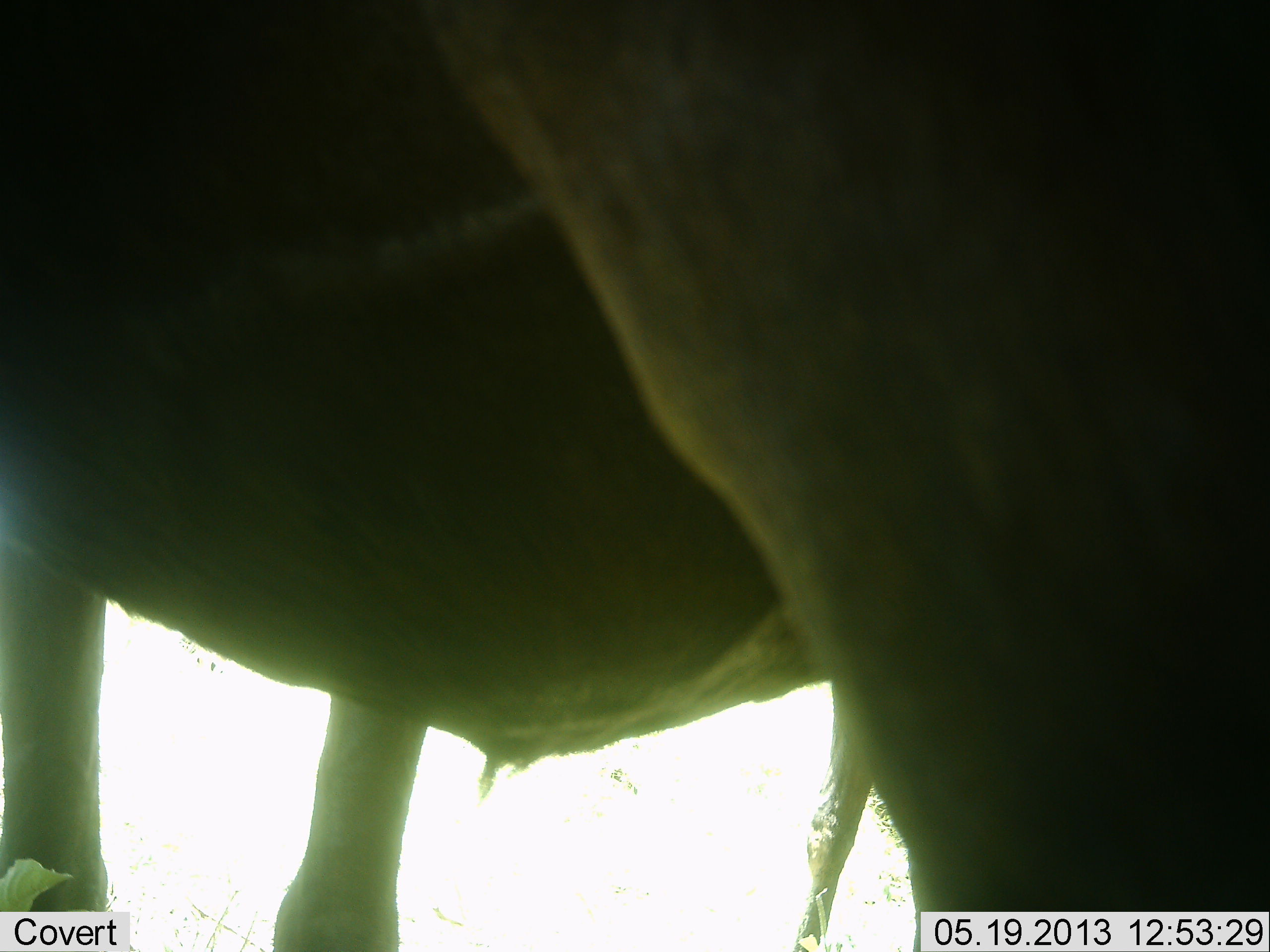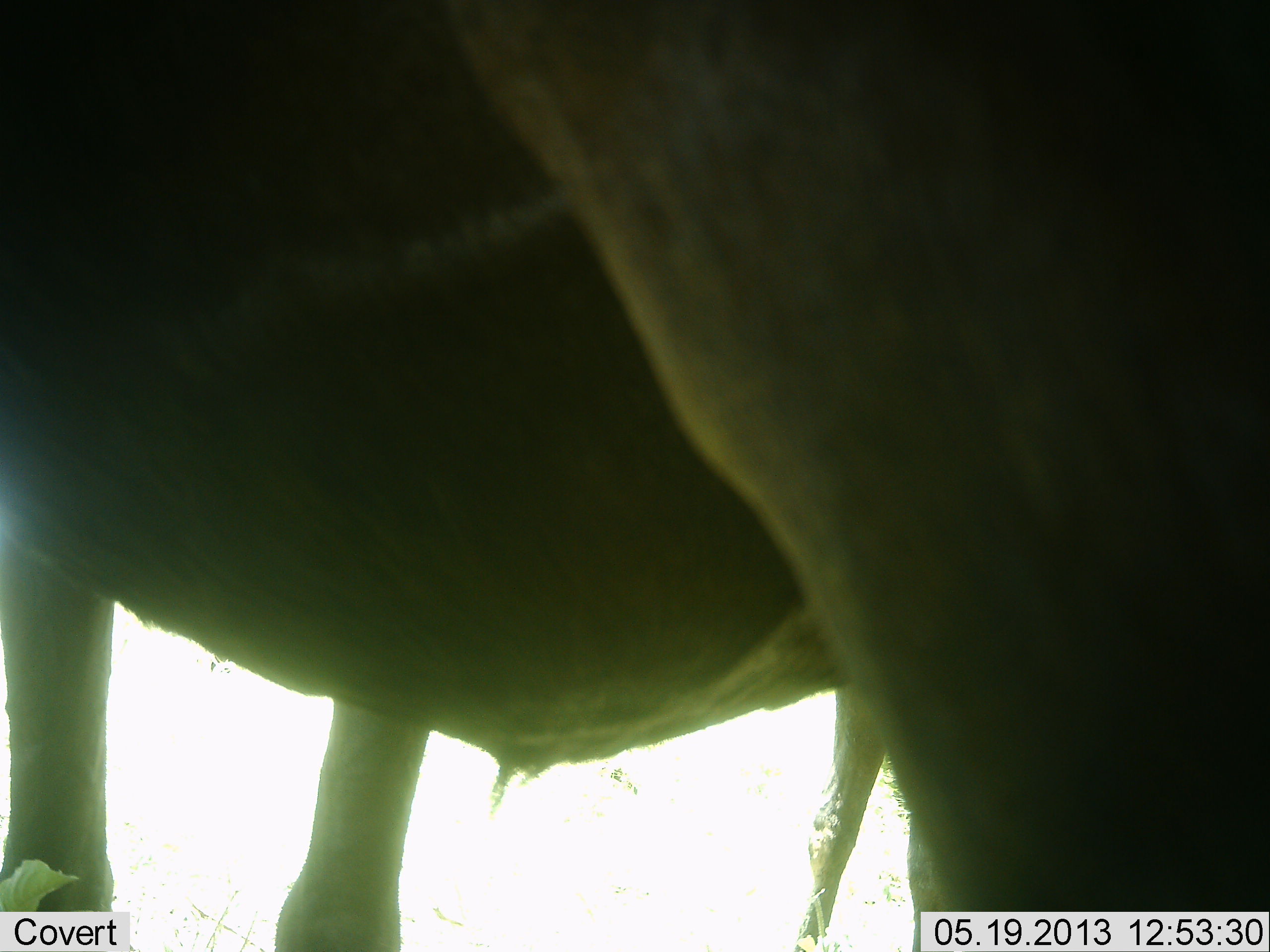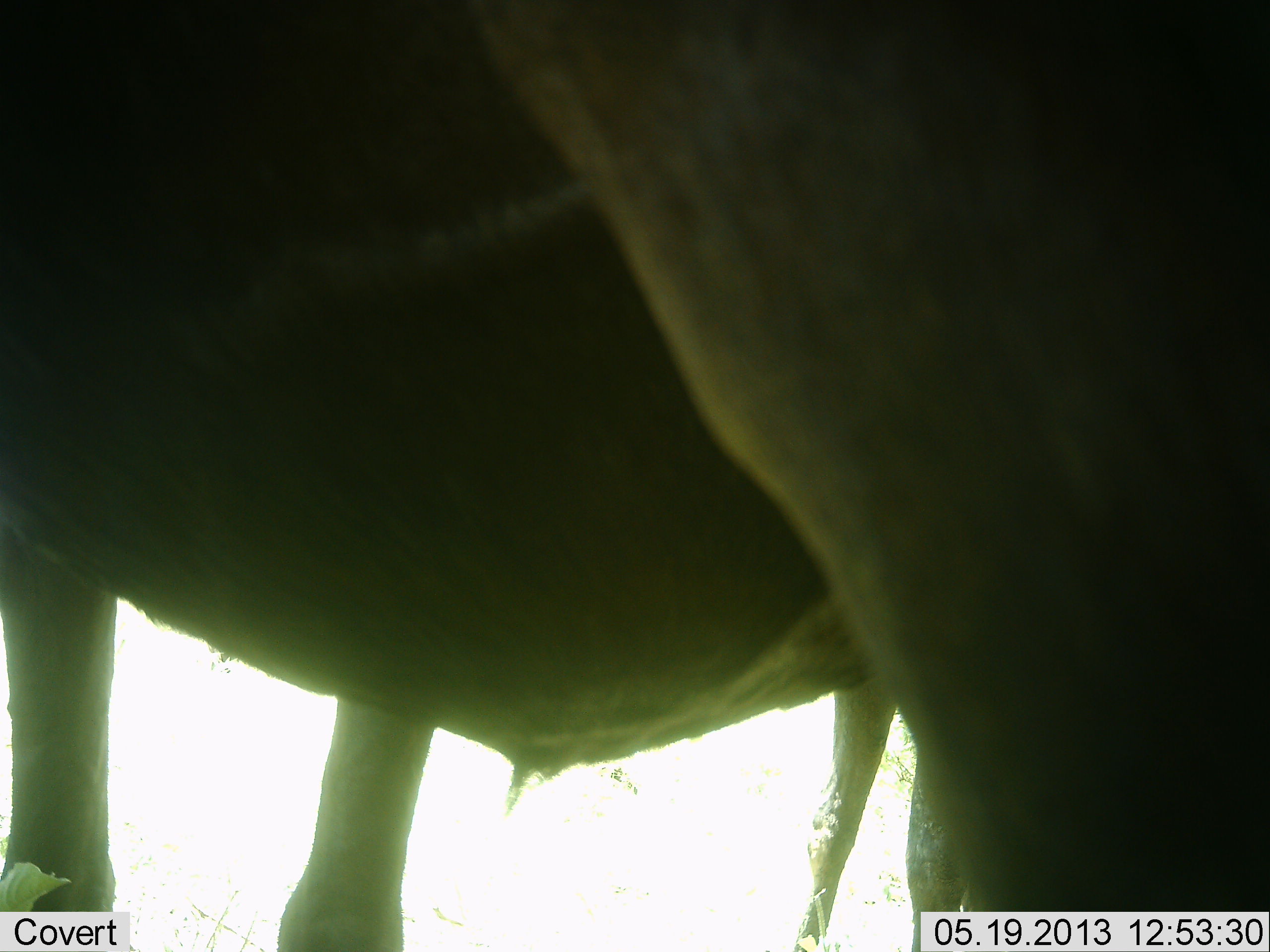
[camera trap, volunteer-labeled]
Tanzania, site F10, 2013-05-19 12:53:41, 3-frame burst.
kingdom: Animalia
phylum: Chordata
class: Mammalia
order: Artiodactyla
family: Bovidae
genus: Connochaetes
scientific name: Connochaetes taurinus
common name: blue wildebeest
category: wildebeest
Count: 2.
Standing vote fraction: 100%.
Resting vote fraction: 0%.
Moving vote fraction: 0%.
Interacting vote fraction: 0%.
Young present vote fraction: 10%.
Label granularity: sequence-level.